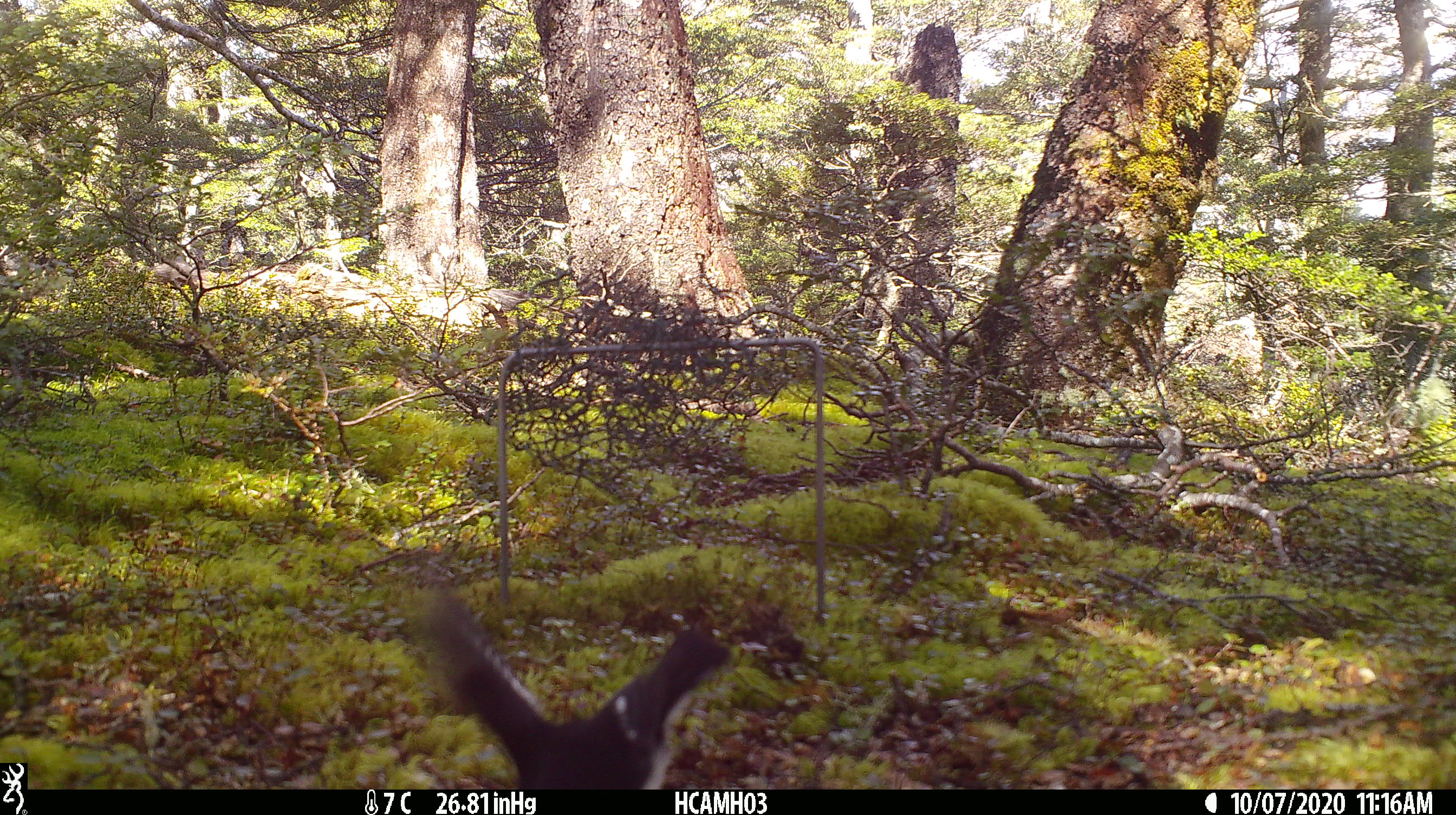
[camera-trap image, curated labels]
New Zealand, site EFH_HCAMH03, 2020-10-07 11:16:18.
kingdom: Animalia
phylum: Chordata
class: Aves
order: Passeriformes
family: Petroicidae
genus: Petroica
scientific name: Petroica macrocephala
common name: tomtit